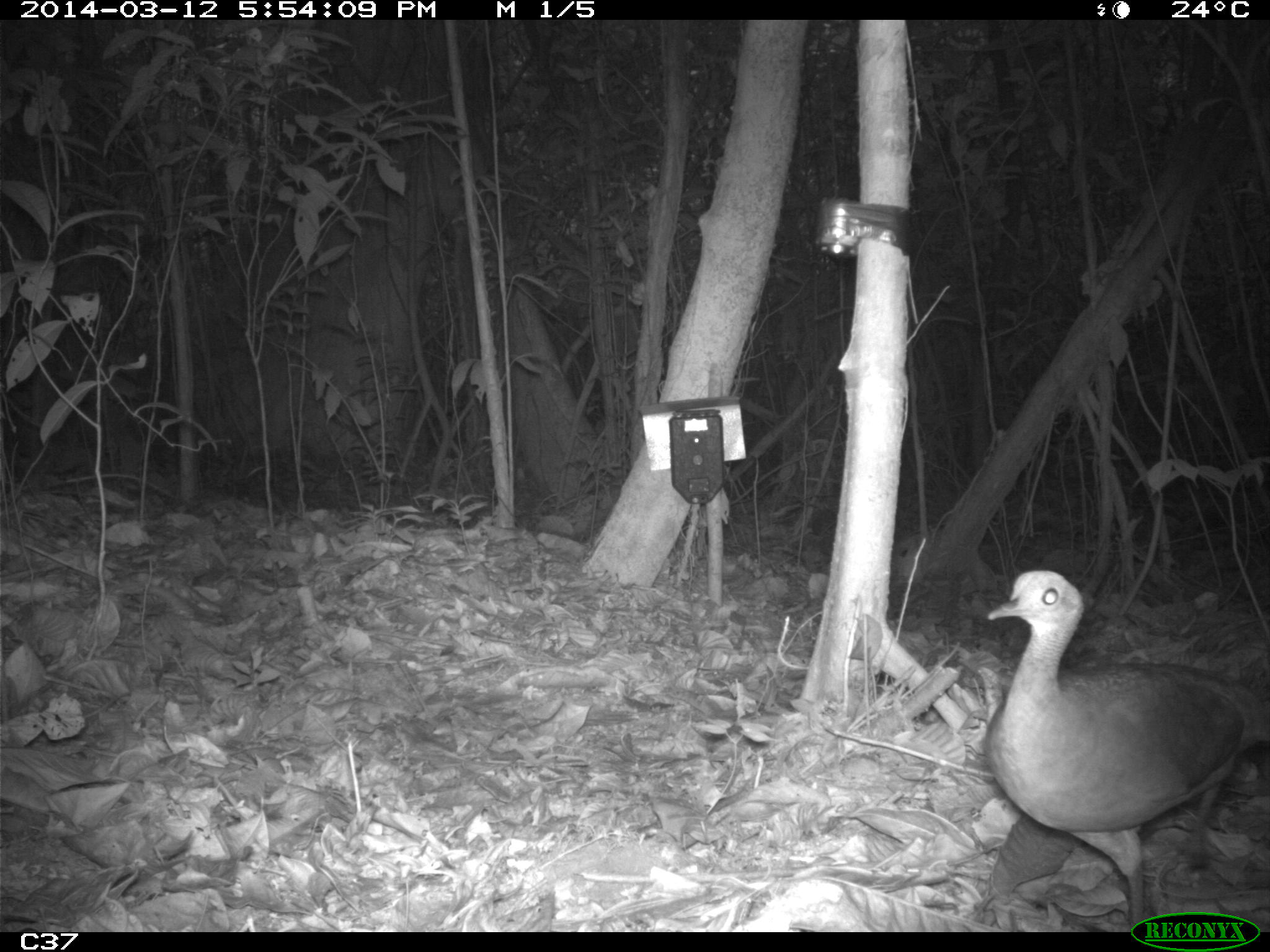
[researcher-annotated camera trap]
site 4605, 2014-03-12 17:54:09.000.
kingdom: Animalia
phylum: Chordata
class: Aves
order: Tinamiformes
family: Tinamidae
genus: Tinamus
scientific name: Tinamus major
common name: great tinamou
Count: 1.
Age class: adult.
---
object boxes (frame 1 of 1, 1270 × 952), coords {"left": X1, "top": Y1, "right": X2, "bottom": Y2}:
tinamus major: {"left": 986, "top": 567, "right": 1270, "bottom": 927}